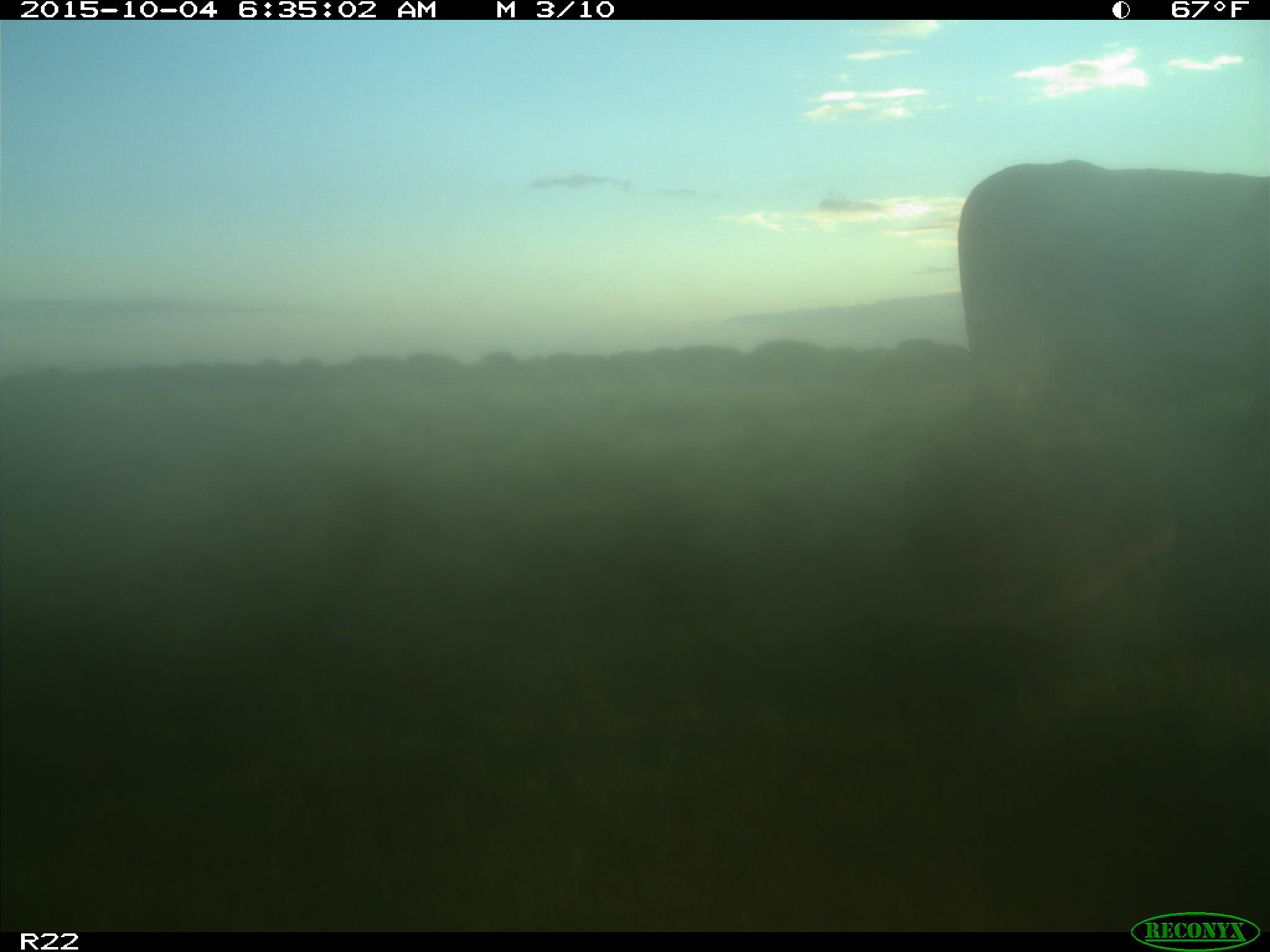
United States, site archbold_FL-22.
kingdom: Animalia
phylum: Chordata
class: Mammalia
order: Artiodactyla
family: Bovidae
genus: Bos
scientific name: Bos taurus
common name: domestic cow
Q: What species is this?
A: Bos taurus (domestic cow).